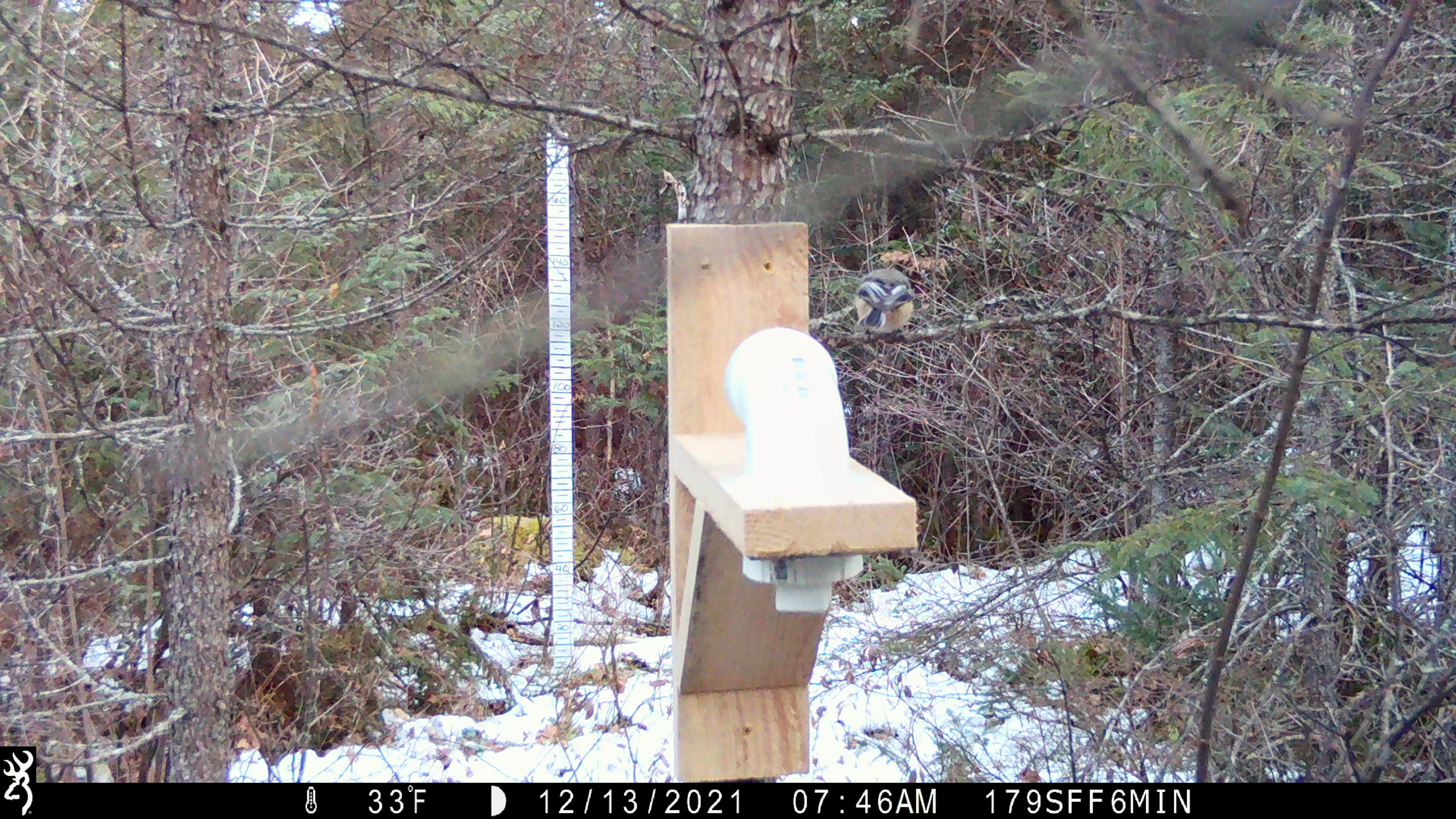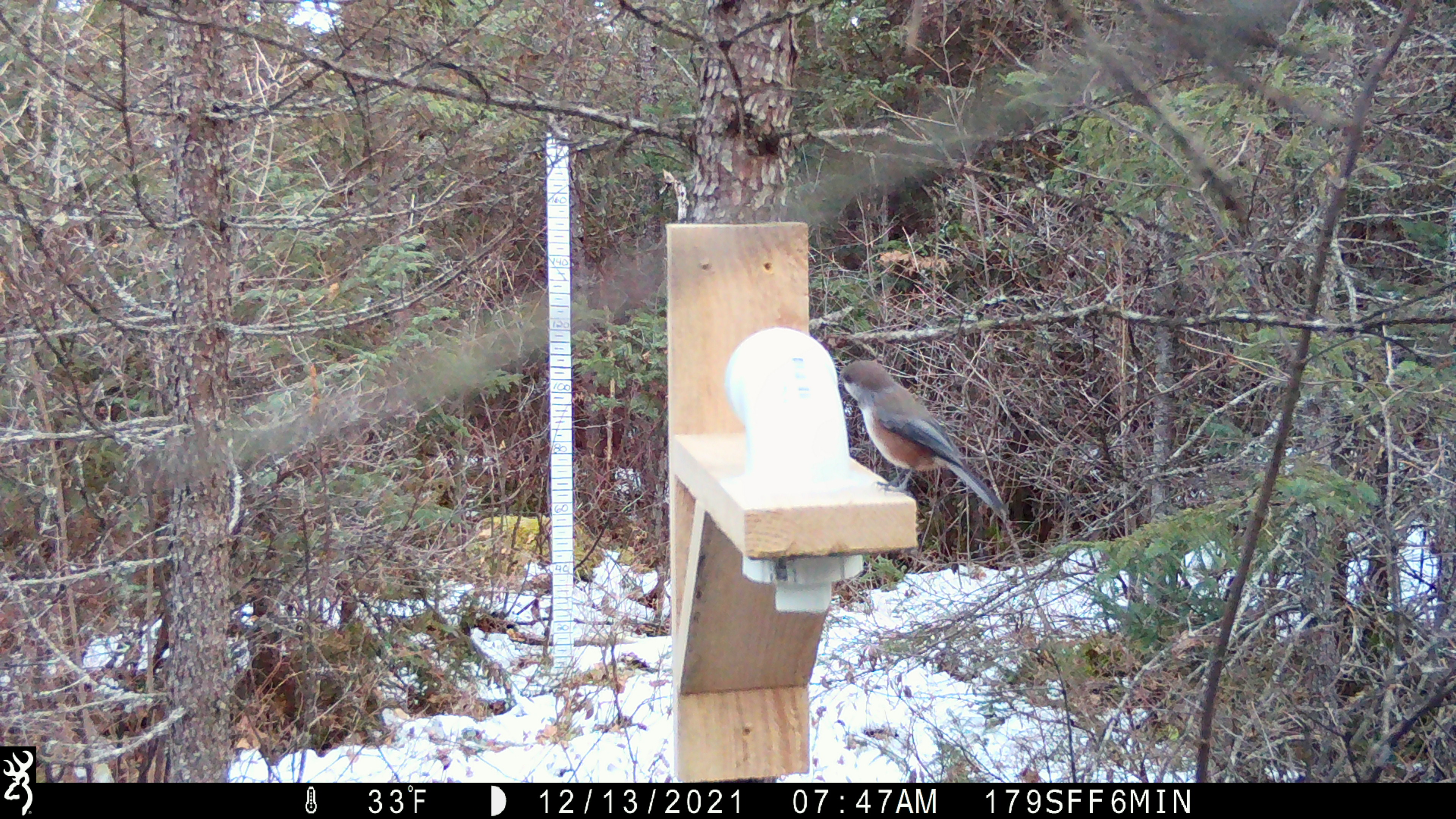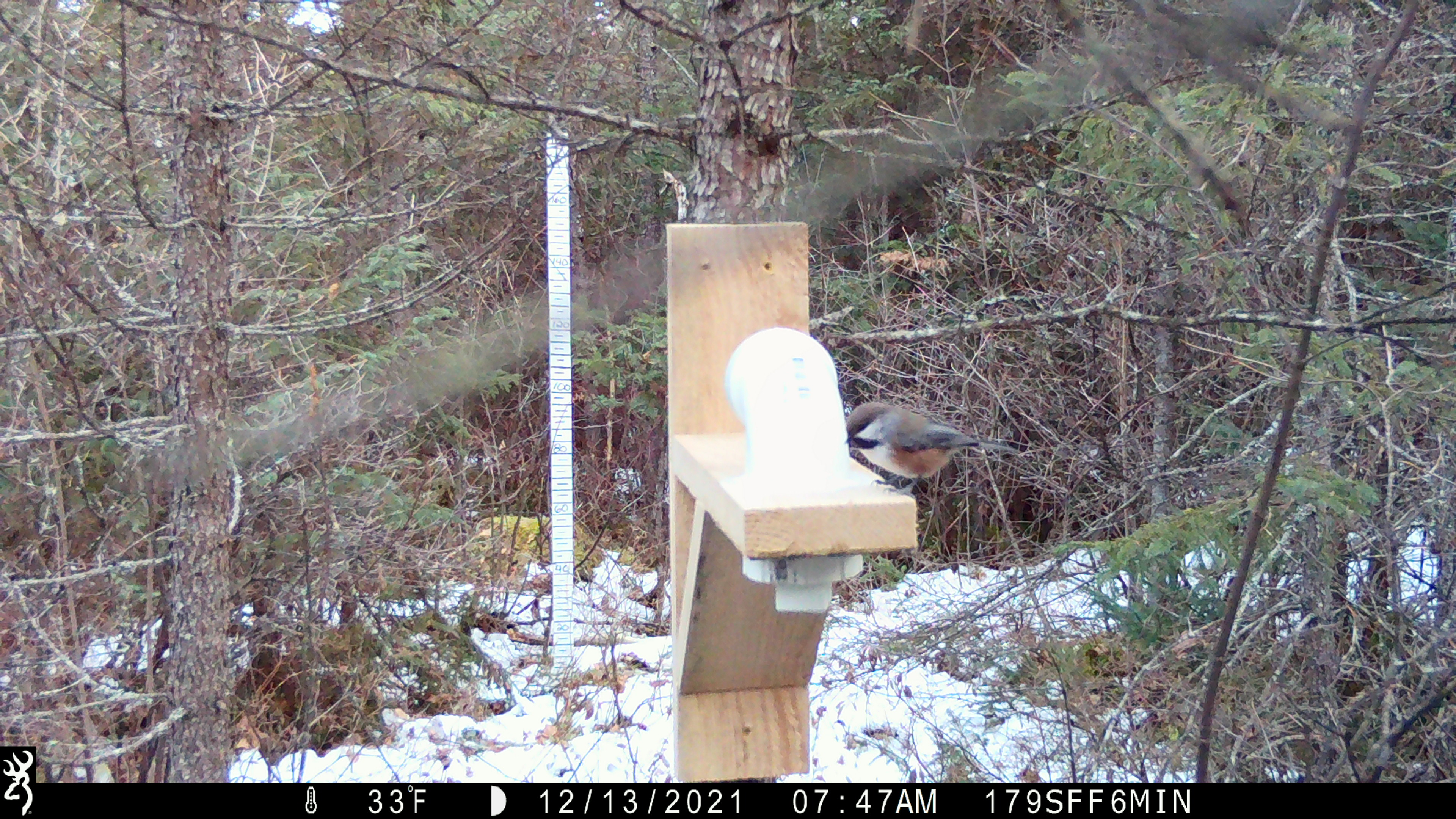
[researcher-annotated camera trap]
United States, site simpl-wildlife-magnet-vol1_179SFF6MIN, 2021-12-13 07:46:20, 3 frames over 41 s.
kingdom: Animalia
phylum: Chordata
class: Aves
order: Passeriformes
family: Paridae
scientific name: Paridae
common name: chickadee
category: chickadee sp.